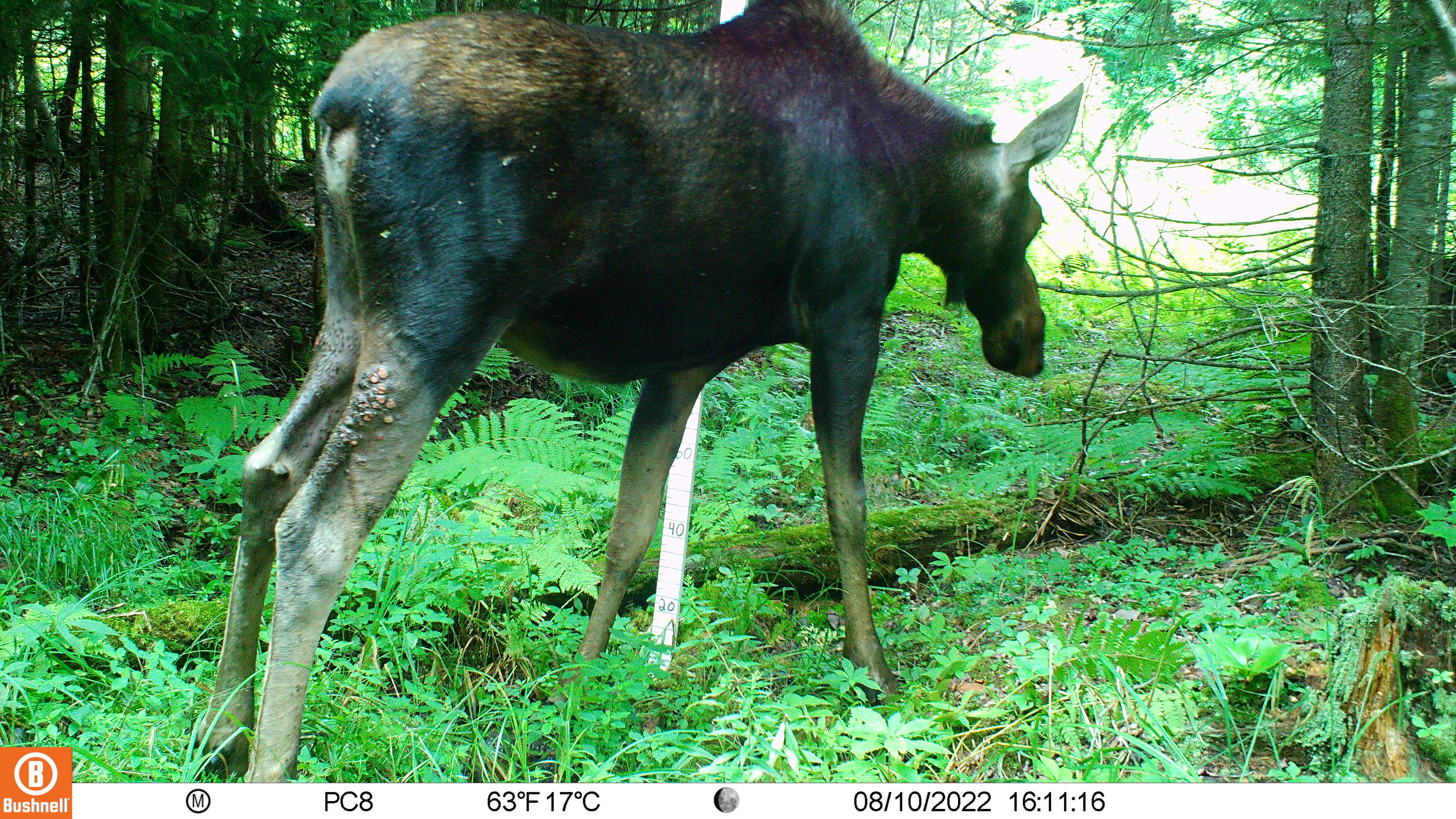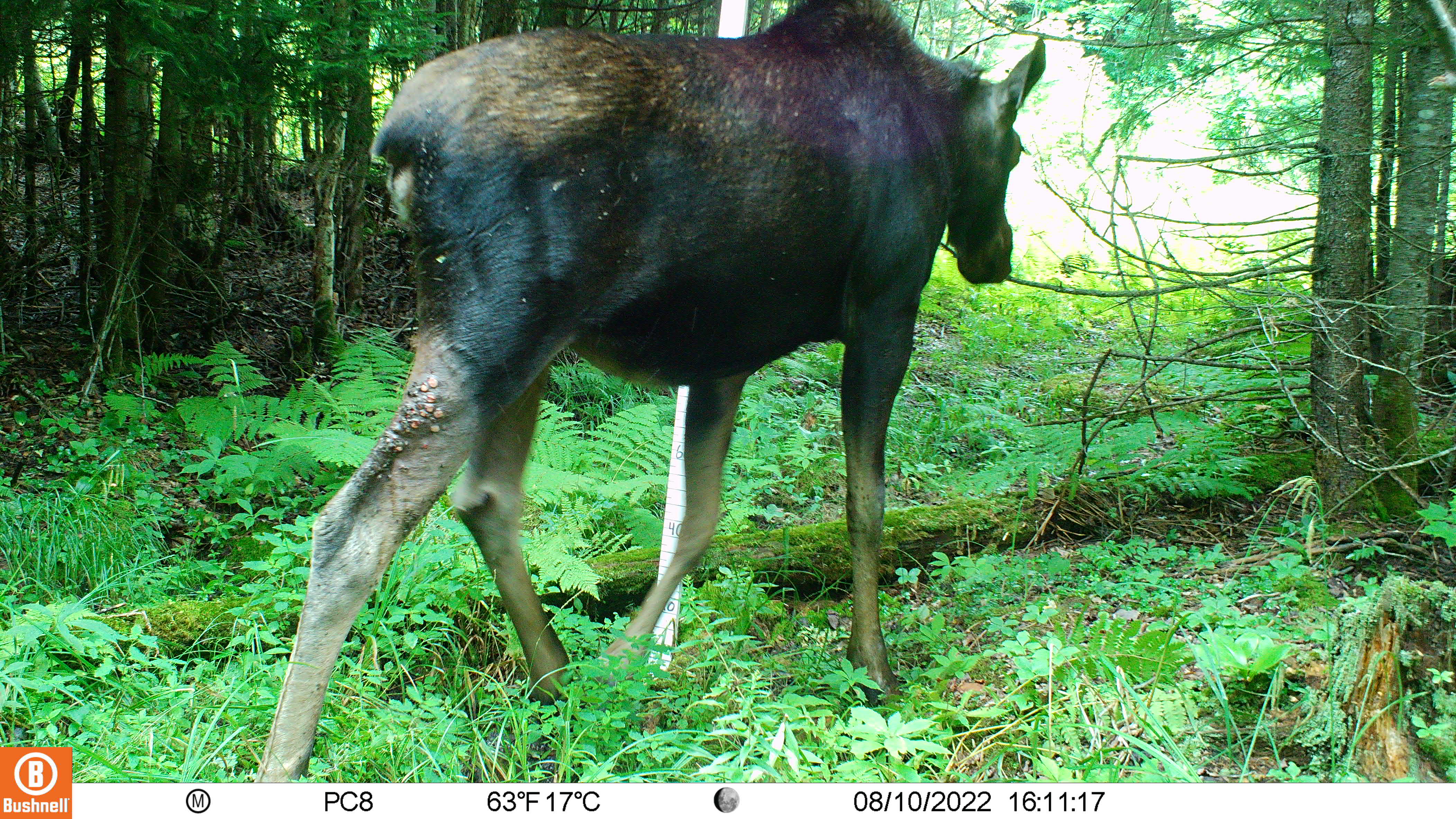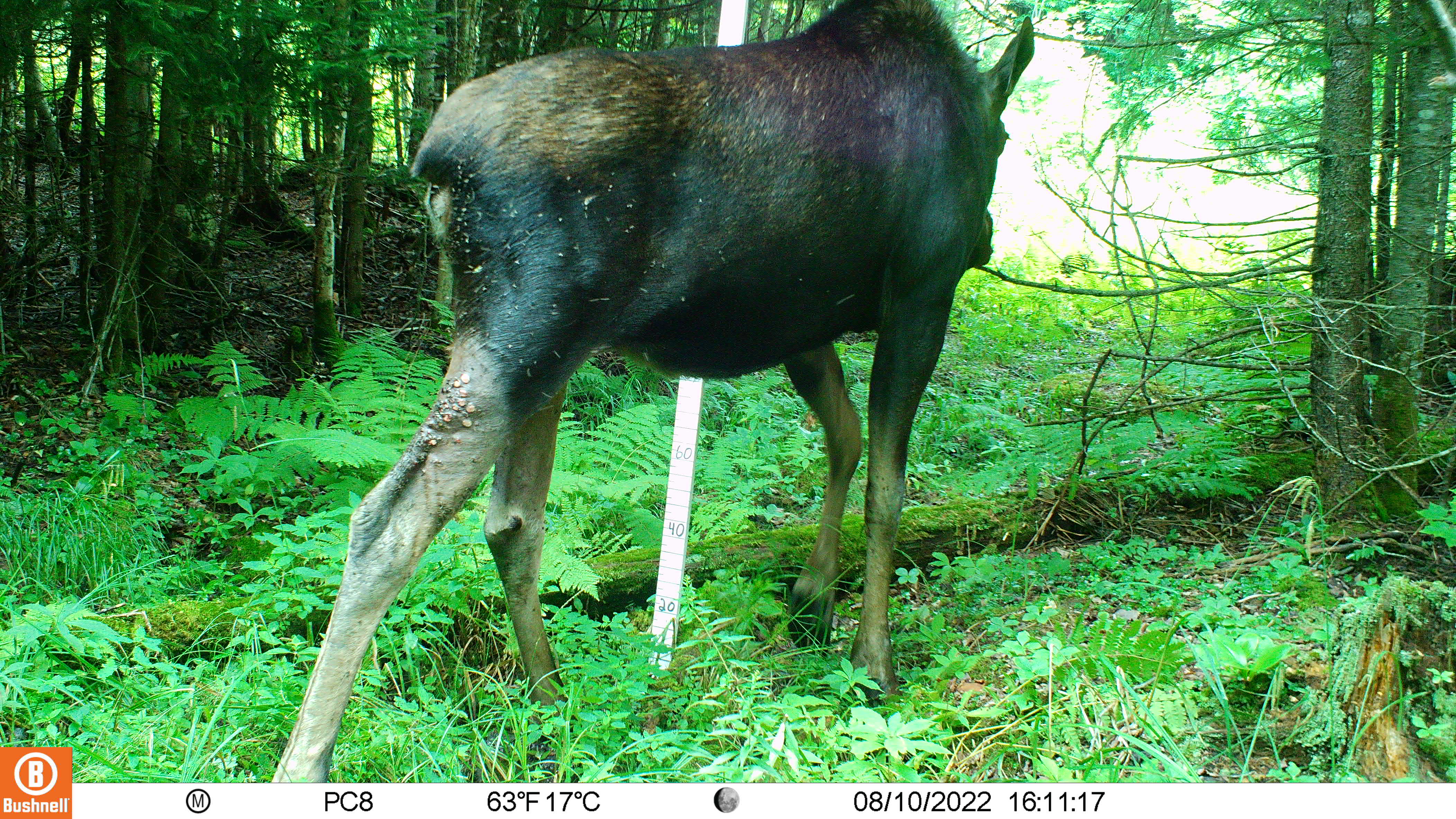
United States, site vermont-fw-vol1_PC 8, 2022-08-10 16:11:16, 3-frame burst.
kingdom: Animalia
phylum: Chordata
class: Mammalia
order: Artiodactyla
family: Cervidae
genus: Alces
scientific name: Alces alces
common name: moose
Moose (Alces alces).